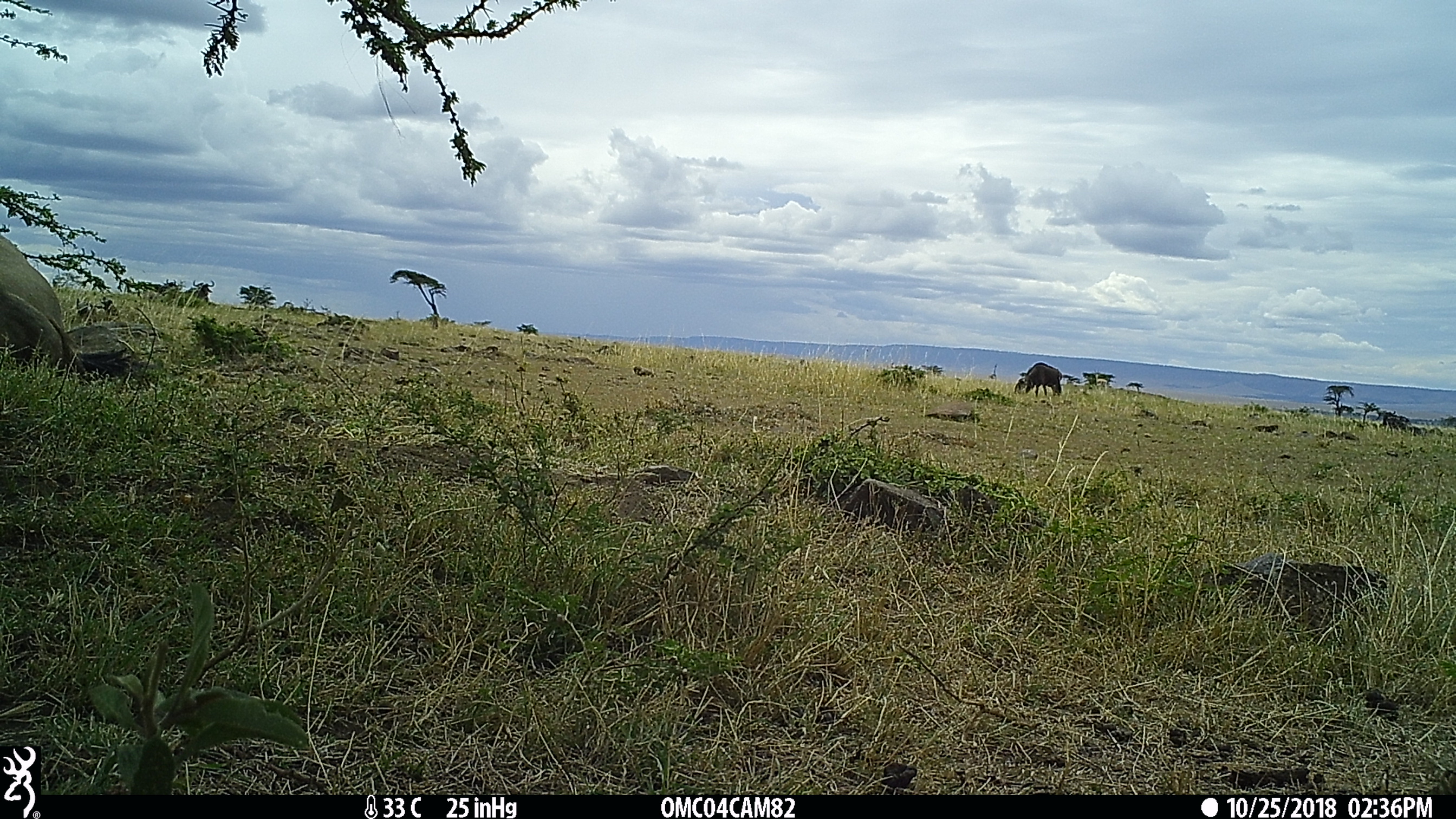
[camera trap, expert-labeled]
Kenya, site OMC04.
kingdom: Animalia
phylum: Chordata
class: Mammalia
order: Artiodactyla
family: Bovidae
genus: Connochaetes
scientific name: Connochaetes taurinus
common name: blue wildebeest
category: wildebeest